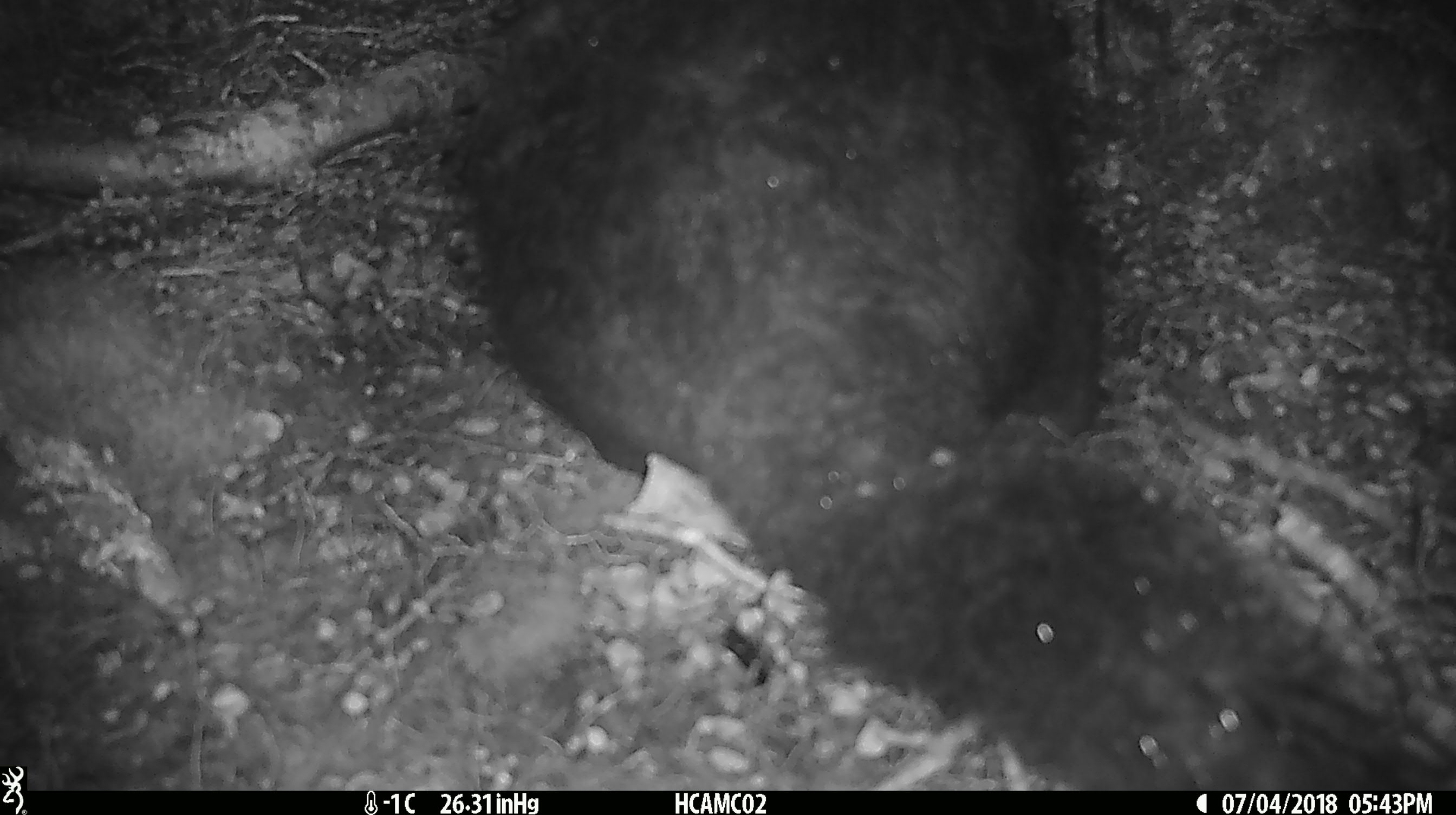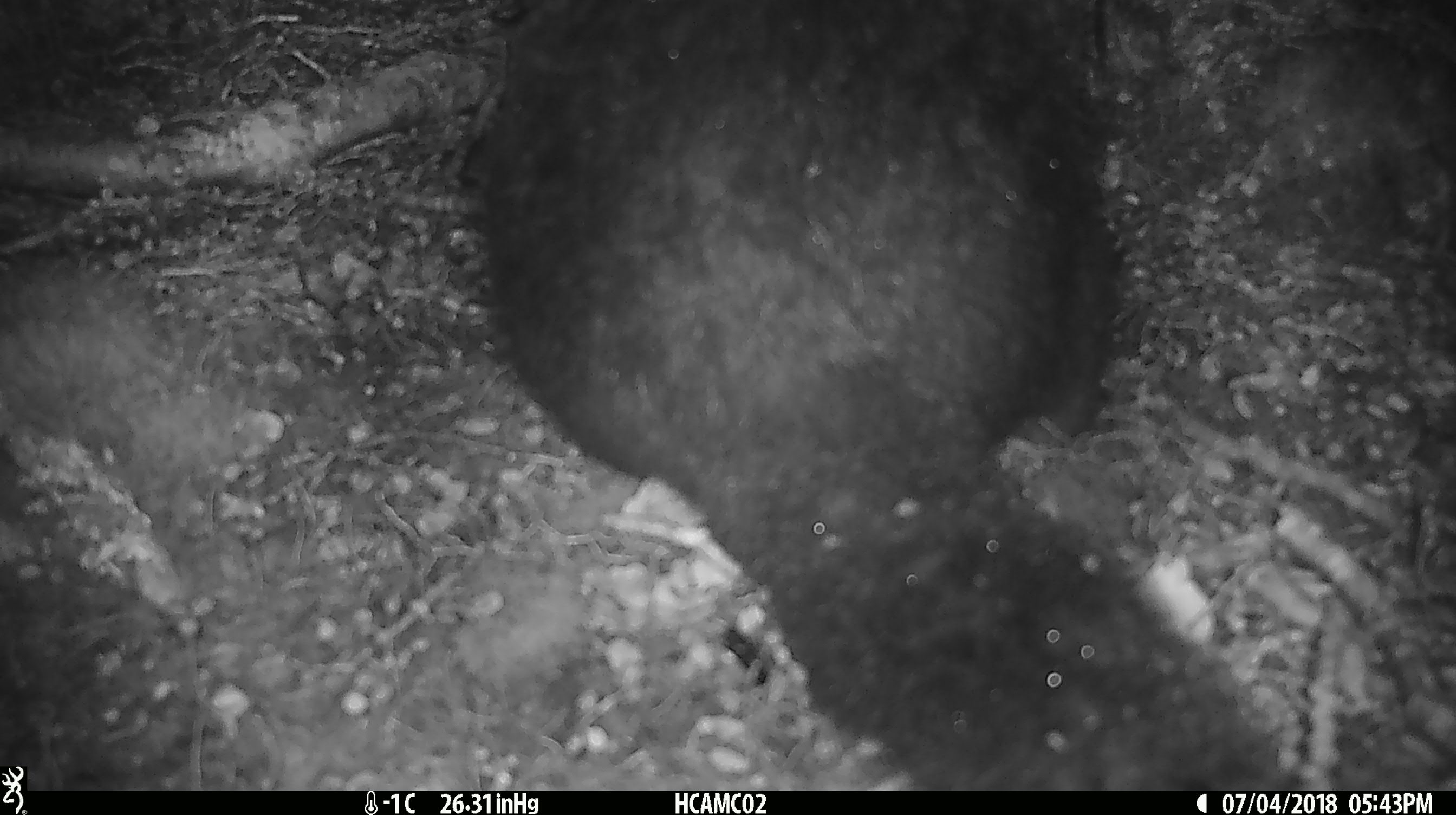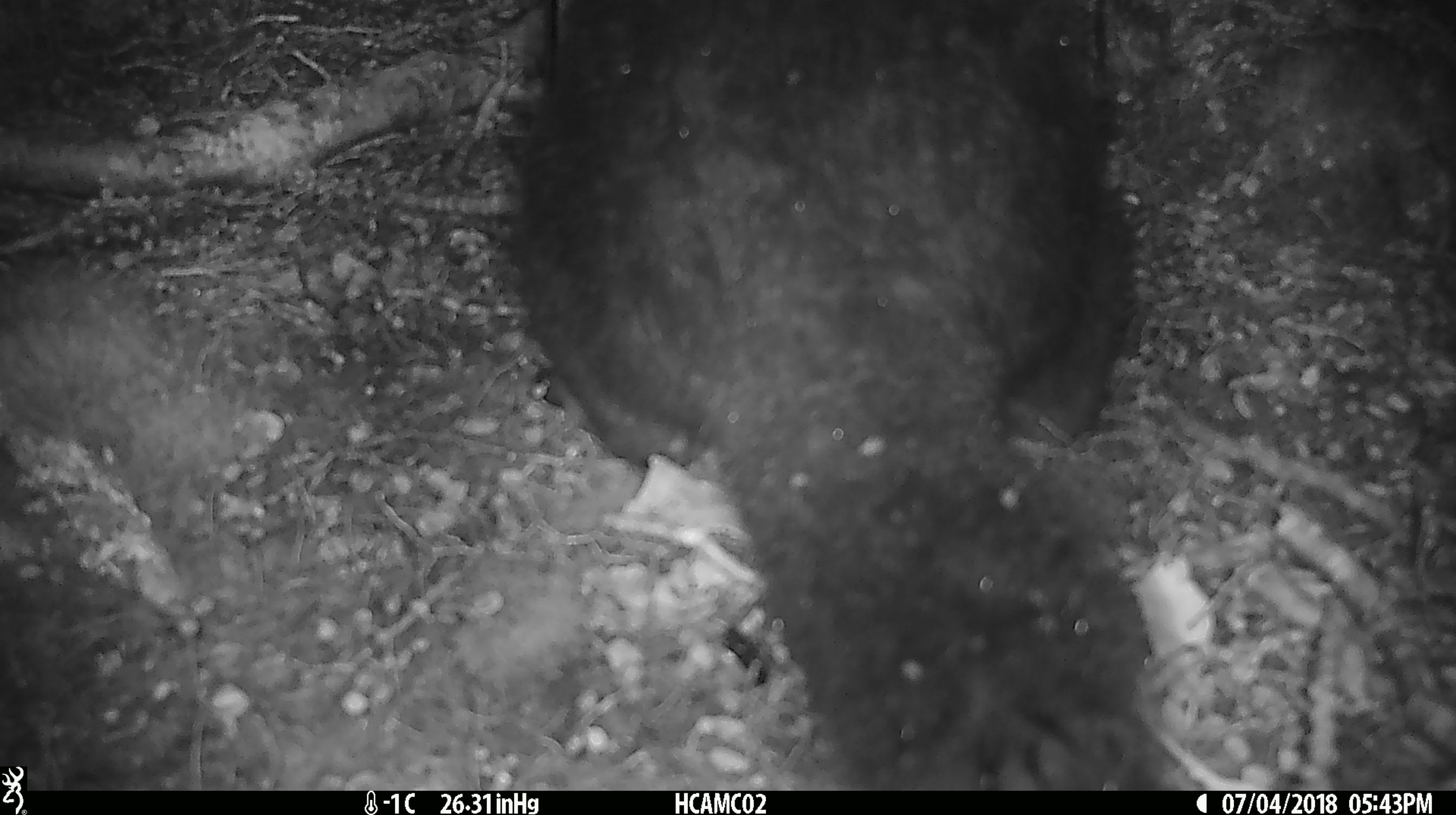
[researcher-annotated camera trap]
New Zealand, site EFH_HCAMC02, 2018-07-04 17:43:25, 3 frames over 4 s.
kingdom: Animalia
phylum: Chordata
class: Mammalia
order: Diprotodontia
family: Phalangeridae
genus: Trichosurus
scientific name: Trichosurus vulpecula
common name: common brushtail possum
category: possum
Possum (common brushtail possum) (Trichosurus vulpecula).